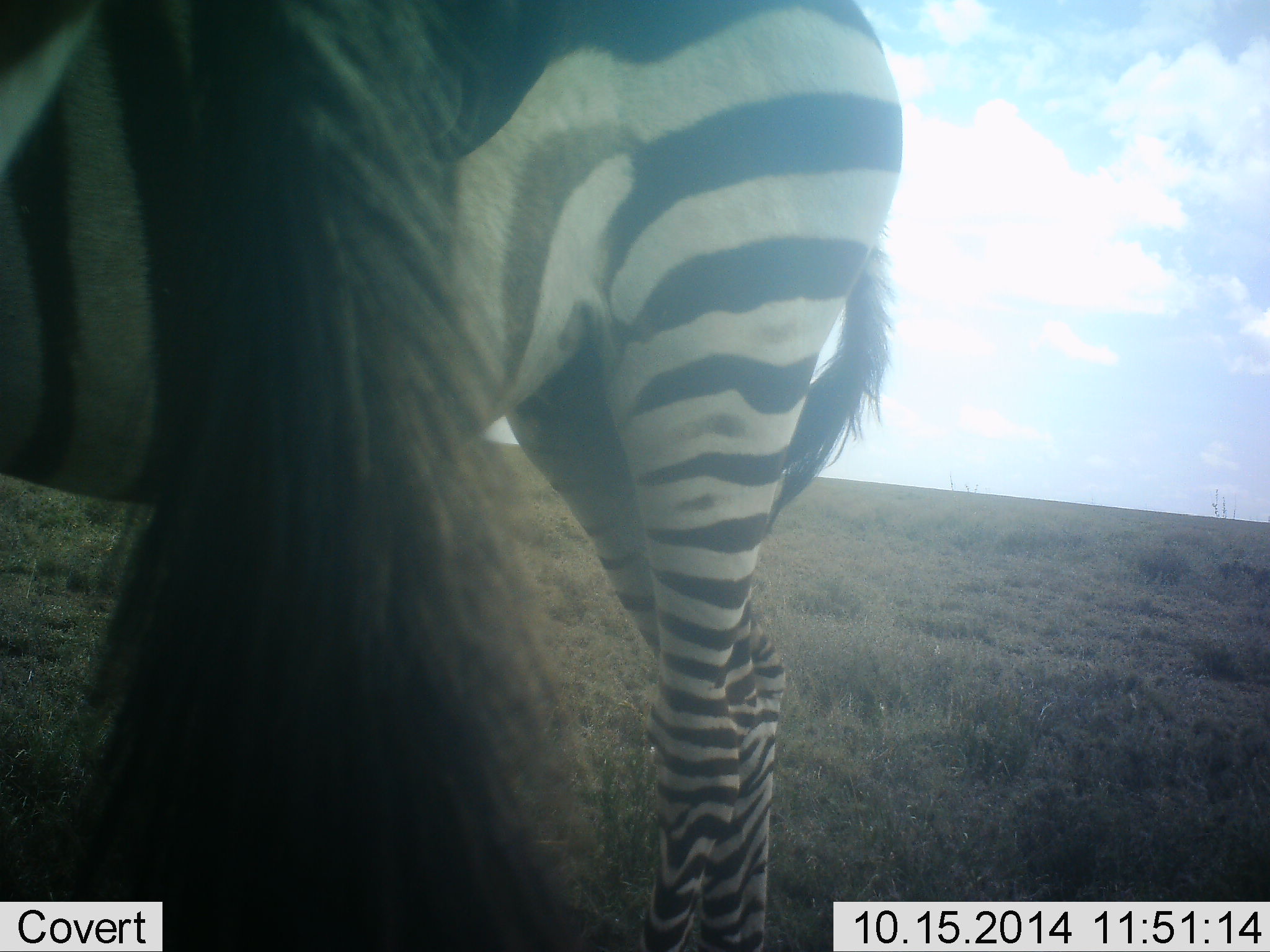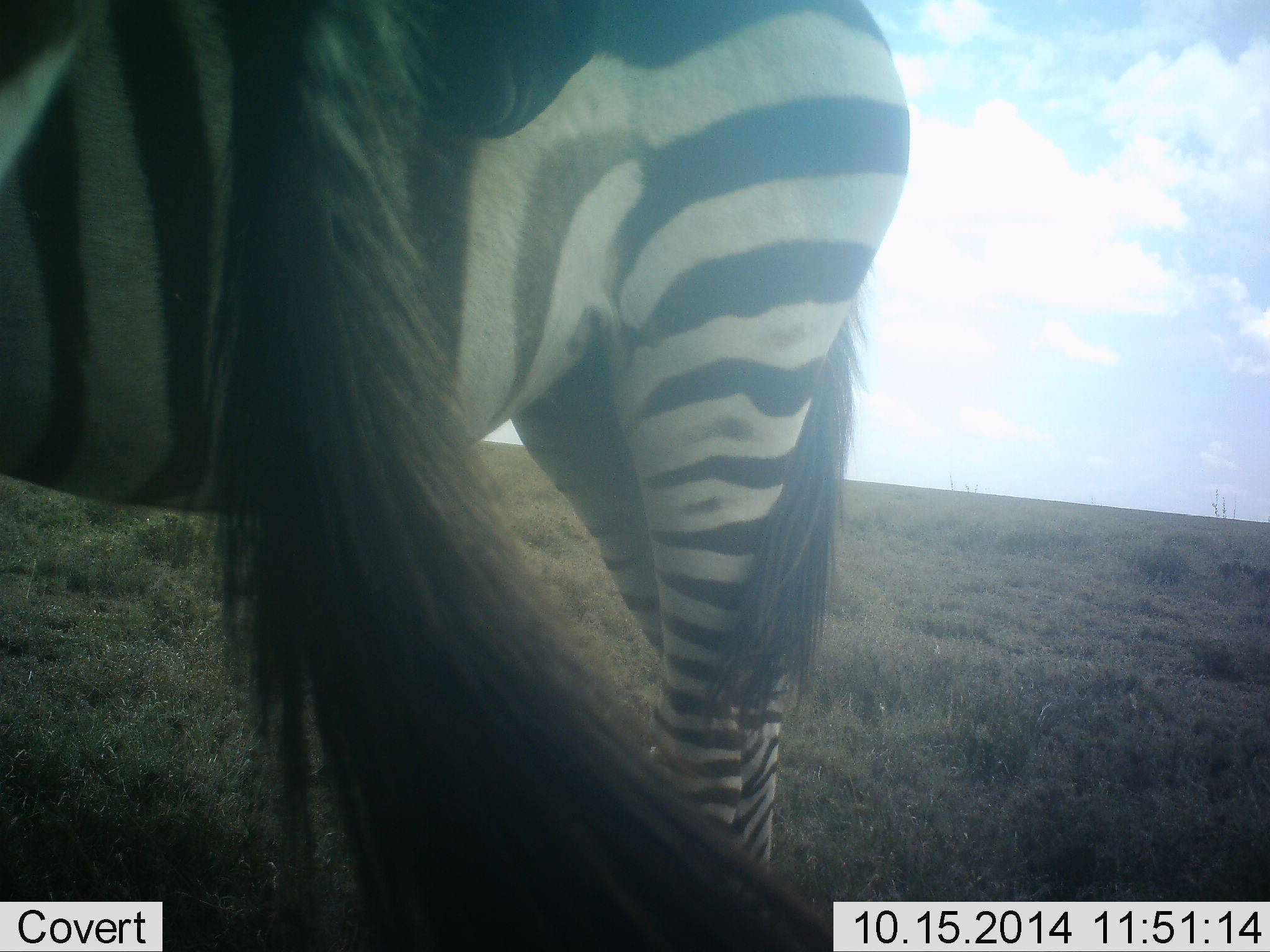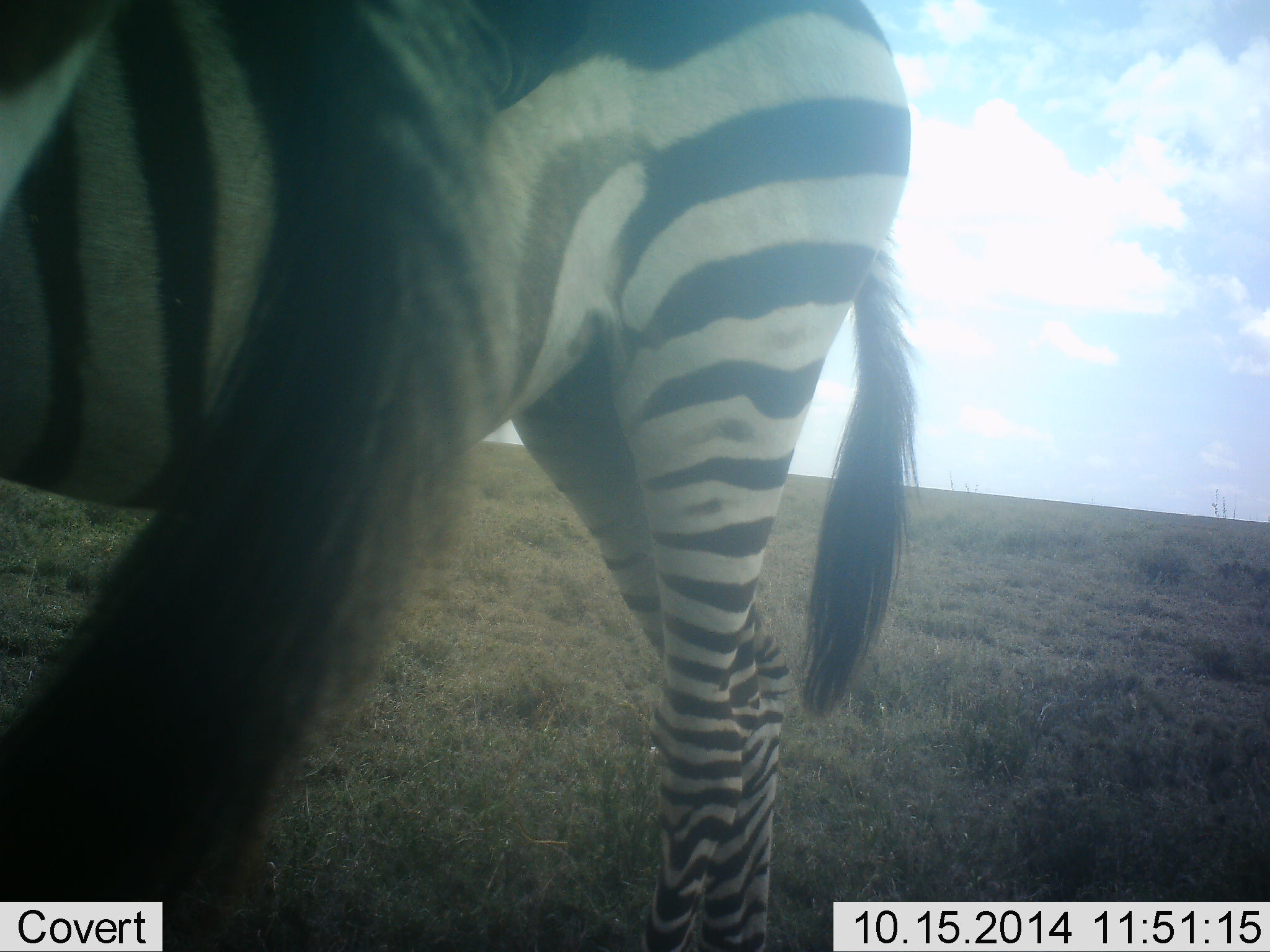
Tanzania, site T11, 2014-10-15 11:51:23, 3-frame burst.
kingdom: Animalia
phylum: Chordata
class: Mammalia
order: Perissodactyla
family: Equidae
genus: Equus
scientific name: Equus quagga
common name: plains zebra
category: zebra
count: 2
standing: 80%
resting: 0%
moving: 10%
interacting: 40%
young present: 0%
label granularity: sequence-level